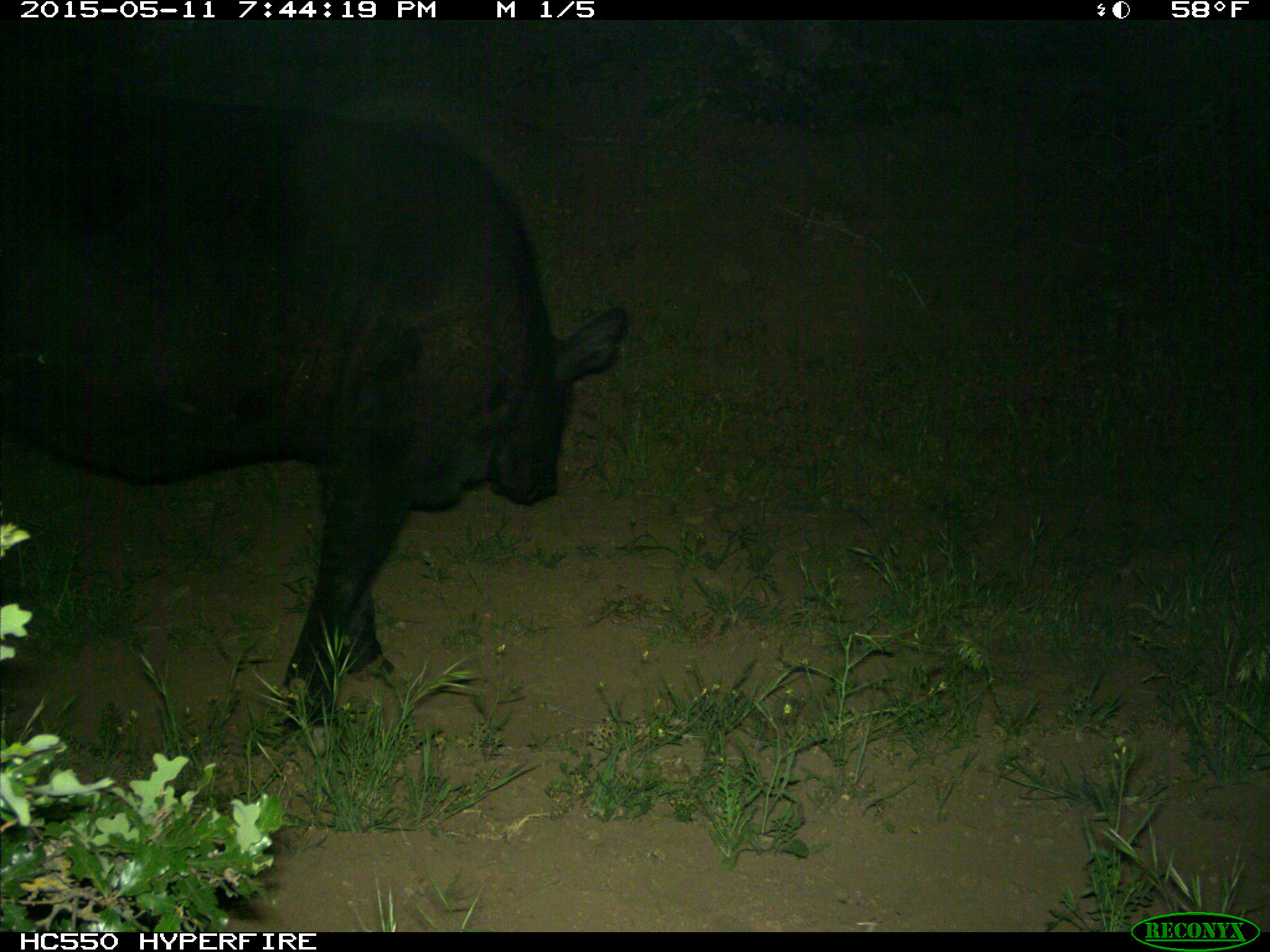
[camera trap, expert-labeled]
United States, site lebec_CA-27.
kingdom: Animalia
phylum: Chordata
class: Mammalia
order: Artiodactyla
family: Bovidae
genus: Bos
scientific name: Bos taurus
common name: domestic cow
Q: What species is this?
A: Bos taurus (domestic cow).